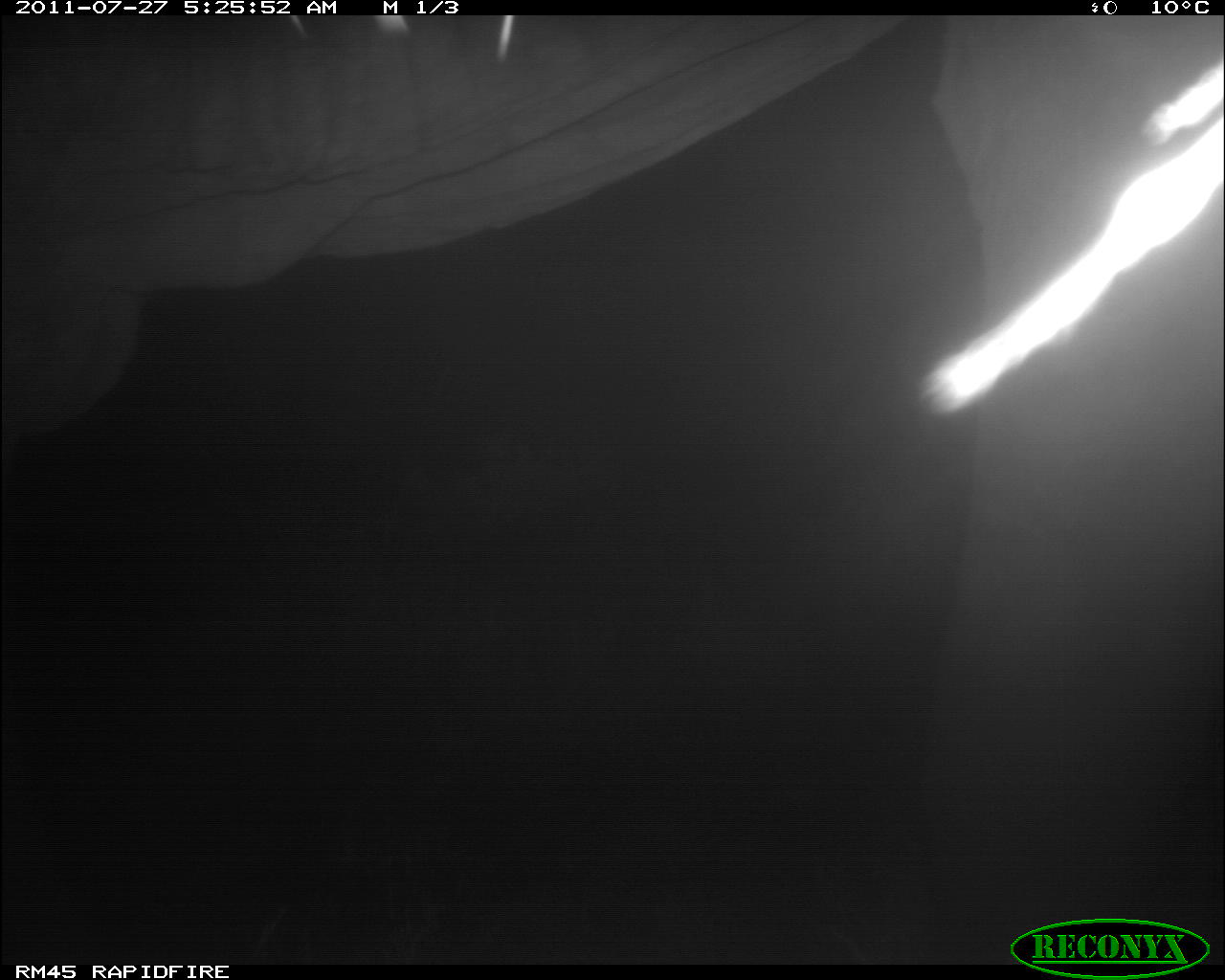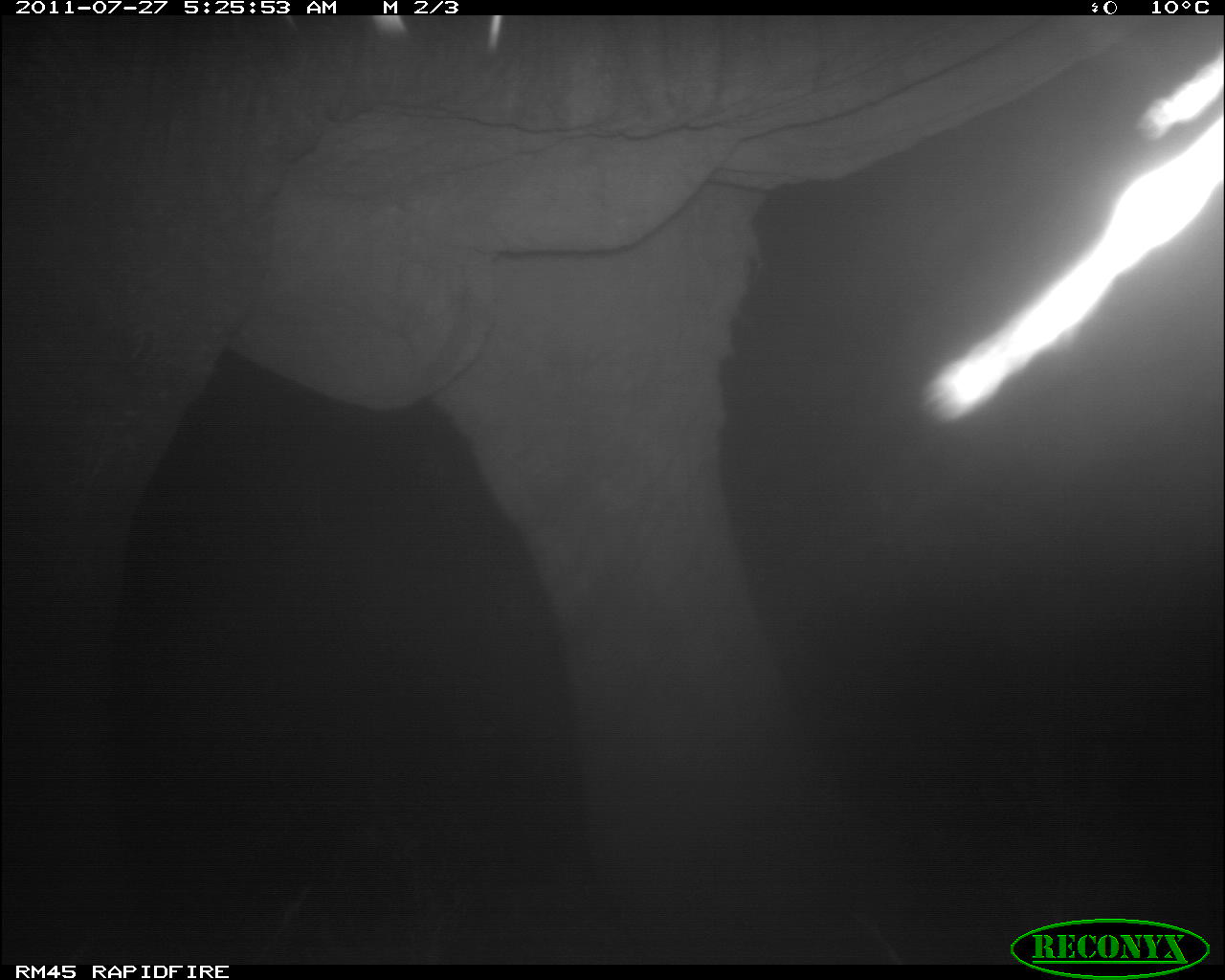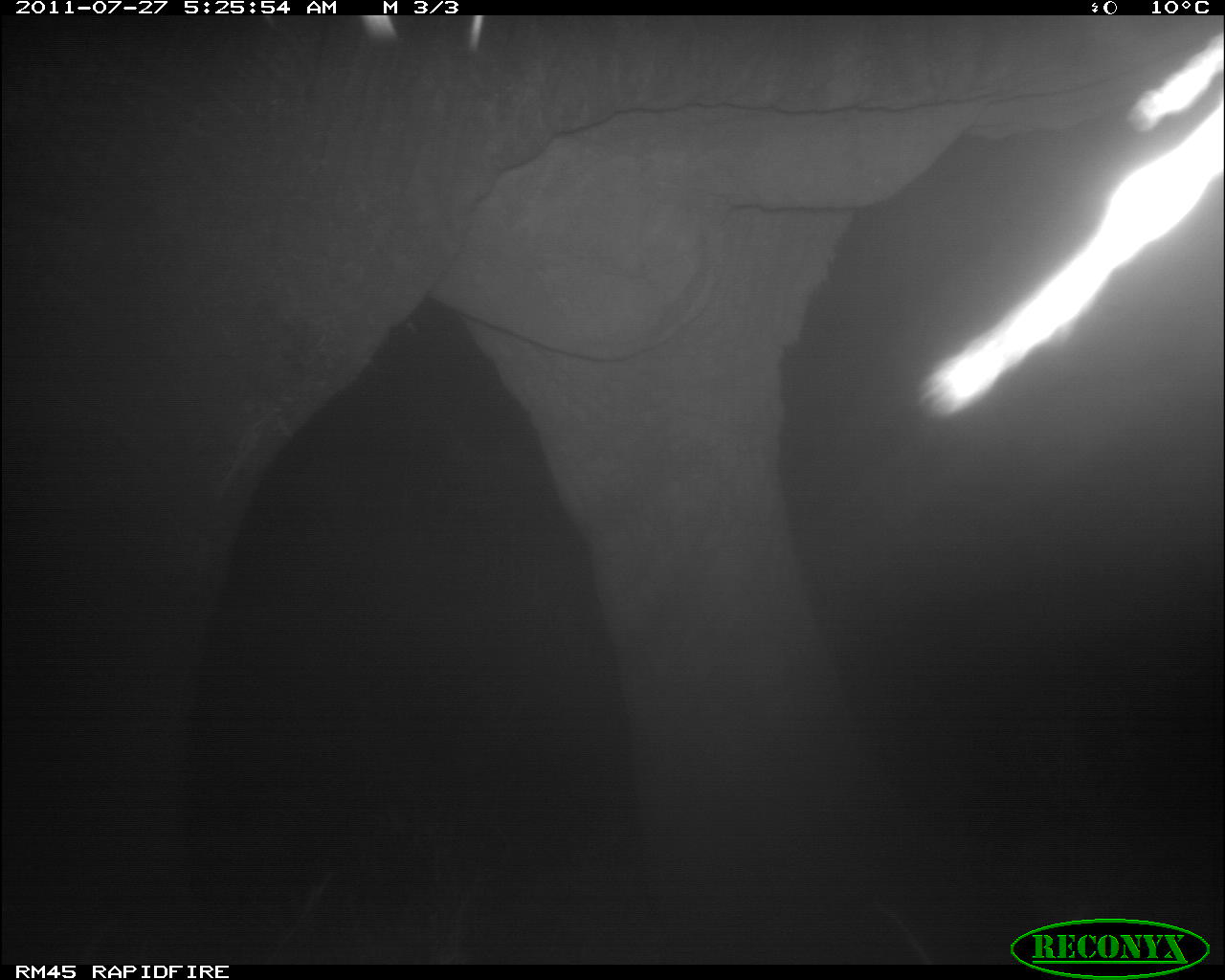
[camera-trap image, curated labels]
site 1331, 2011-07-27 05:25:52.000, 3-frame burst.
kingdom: Animalia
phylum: Chordata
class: Mammalia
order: Proboscidea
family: Elephantidae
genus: Loxodonta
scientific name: Loxodonta africana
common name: african bush elephant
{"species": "Loxodonta africana (african bush elephant)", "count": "1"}